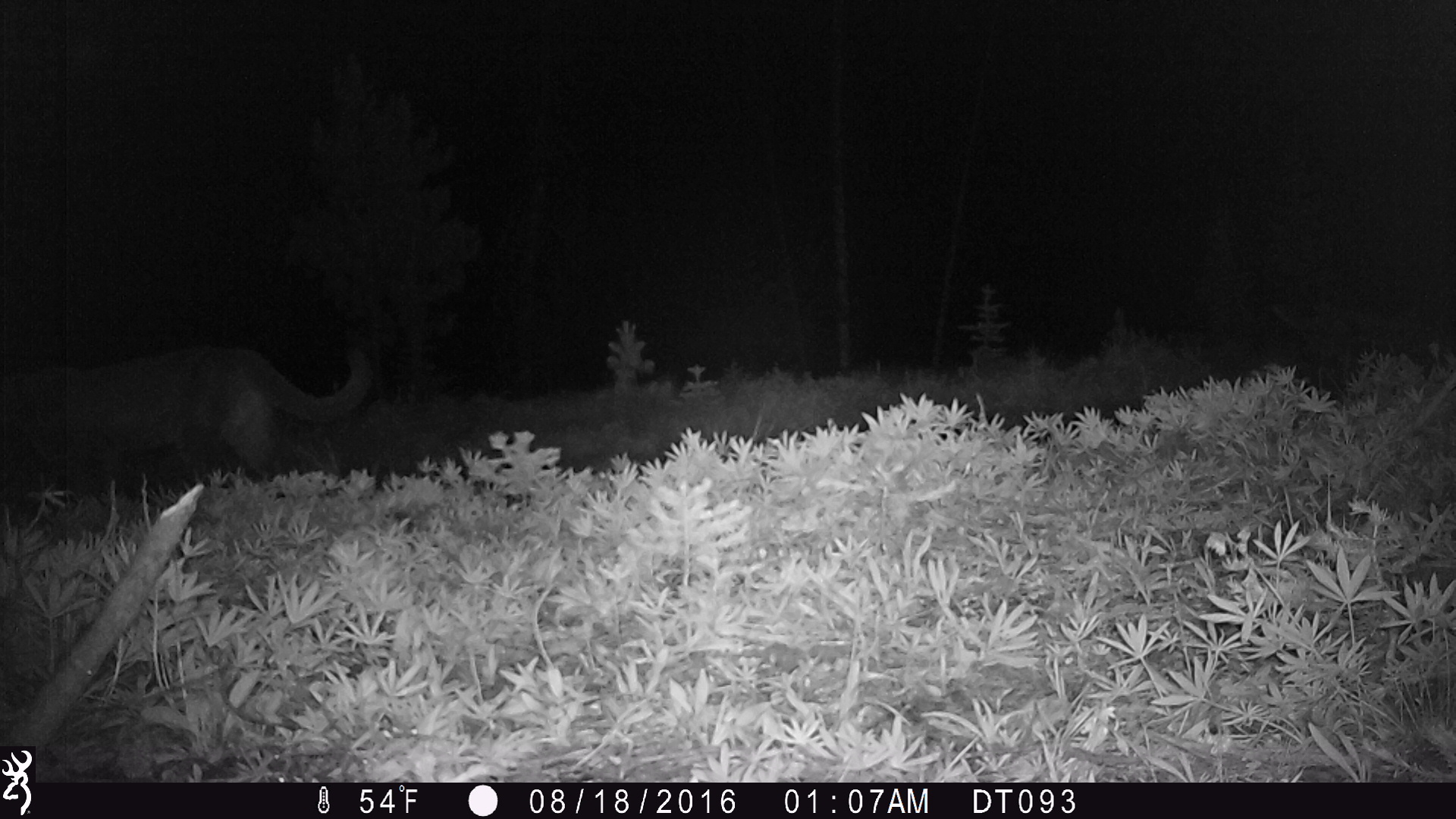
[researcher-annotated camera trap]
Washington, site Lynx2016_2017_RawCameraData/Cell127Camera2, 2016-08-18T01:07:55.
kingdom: Animalia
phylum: Chordata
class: Mammalia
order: Carnivora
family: Felidae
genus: Puma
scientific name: Puma concolor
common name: mountain lion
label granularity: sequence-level